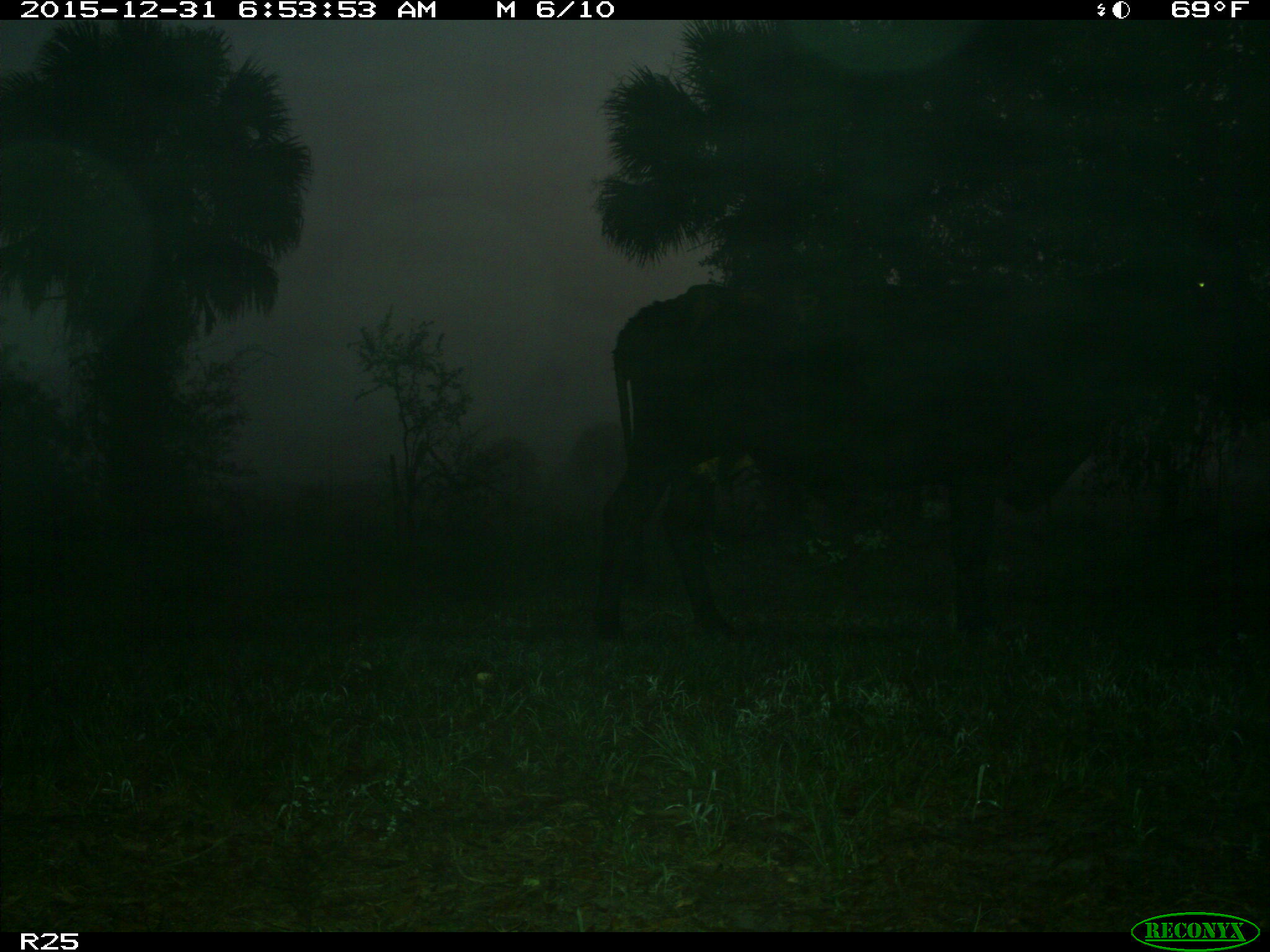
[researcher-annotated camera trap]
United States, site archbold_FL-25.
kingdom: Animalia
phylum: Chordata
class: Mammalia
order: Artiodactyla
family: Bovidae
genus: Bos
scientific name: Bos taurus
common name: domestic cow